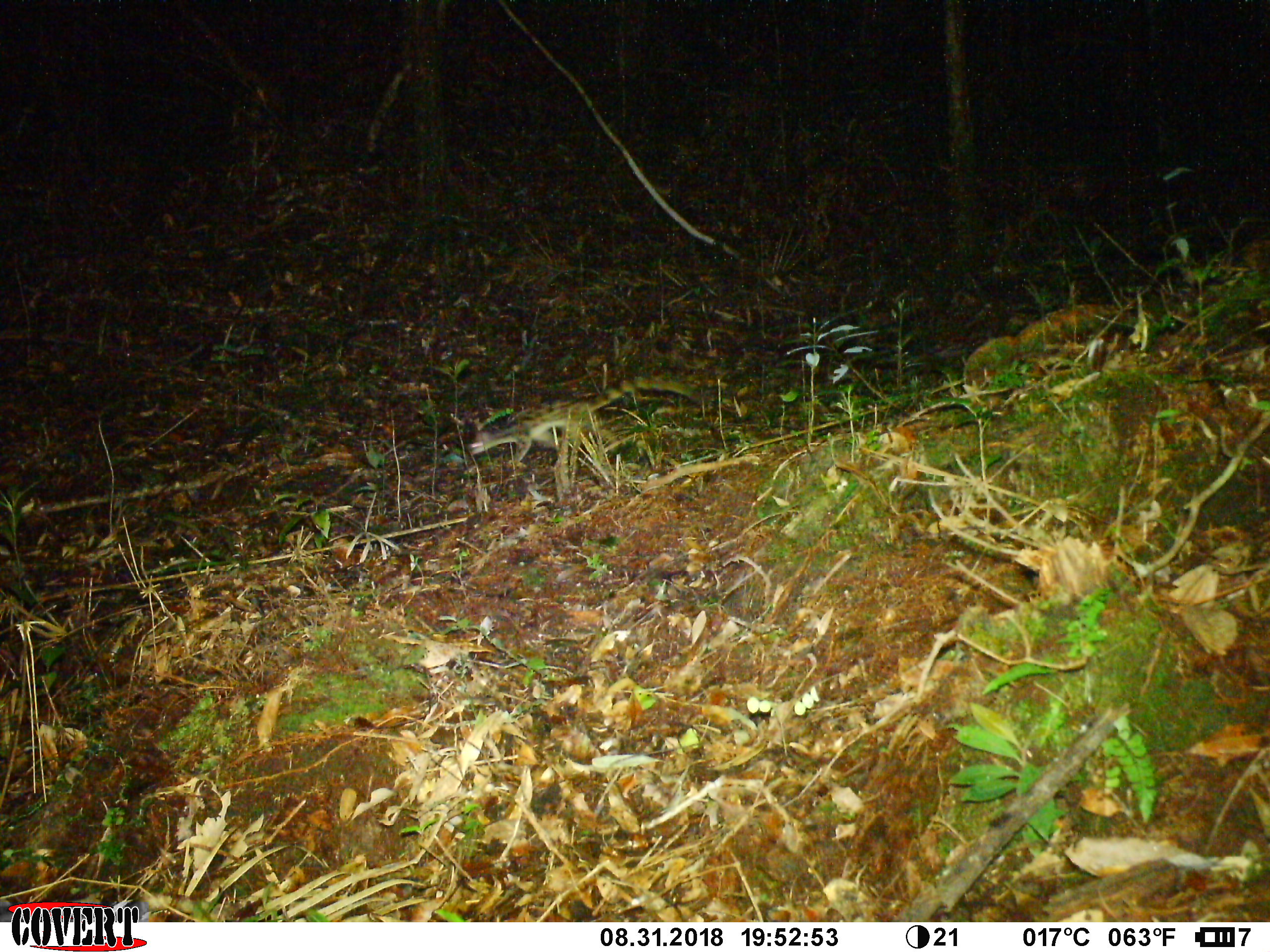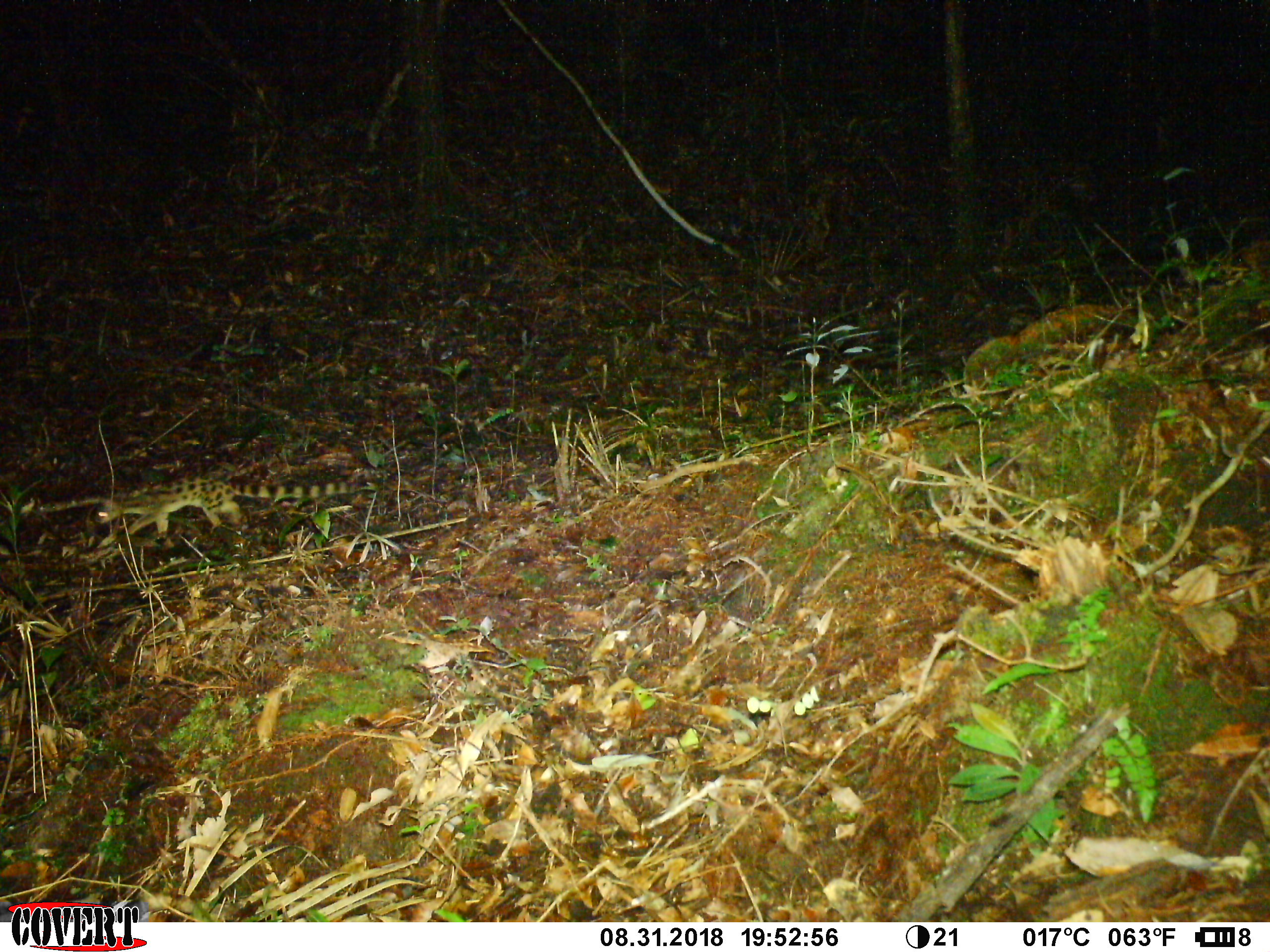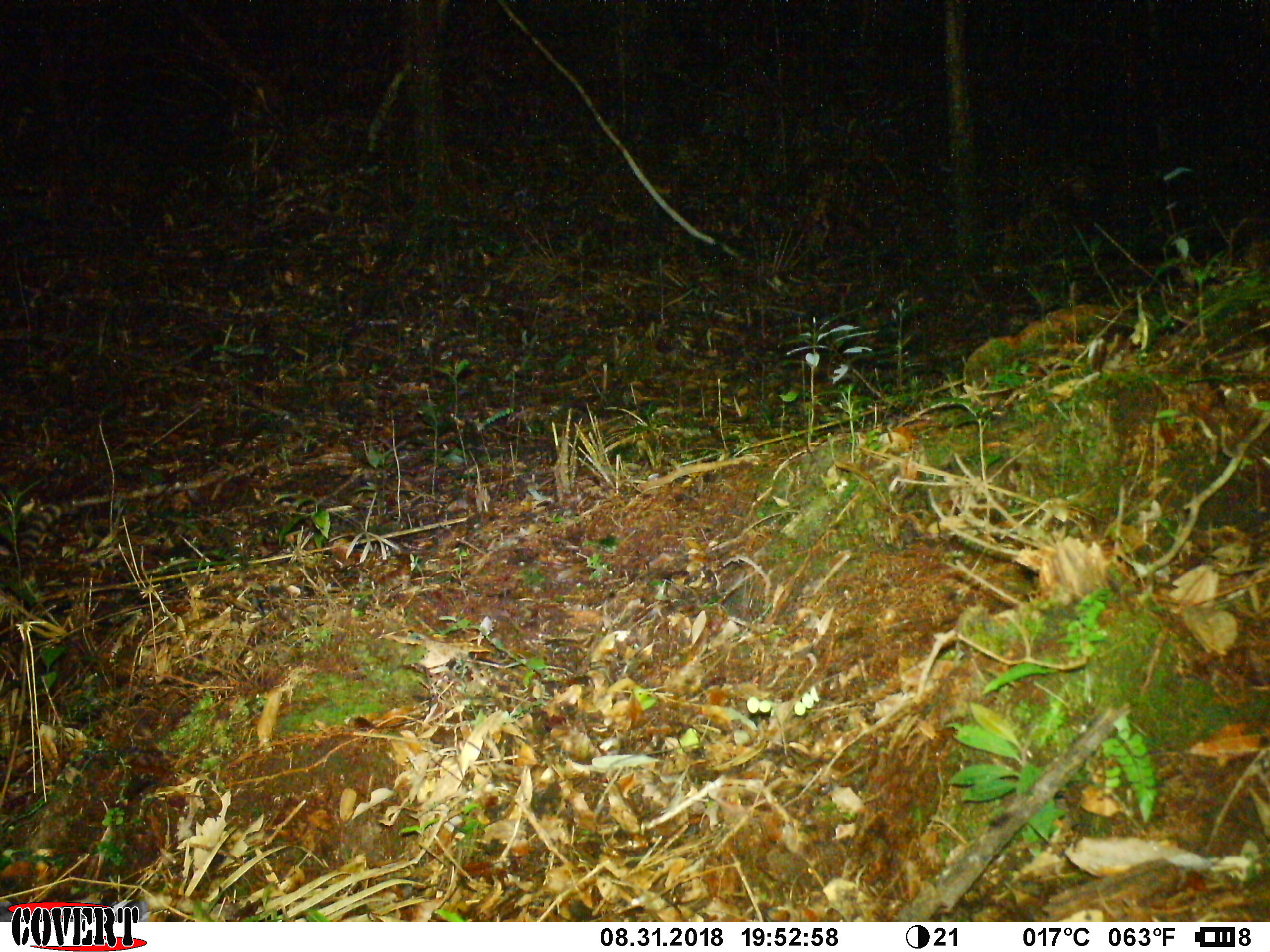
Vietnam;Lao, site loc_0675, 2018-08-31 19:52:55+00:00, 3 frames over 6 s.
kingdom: Animalia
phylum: Chordata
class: Mammalia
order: Carnivora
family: Prionodontidae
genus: Prionodon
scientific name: Prionodon pardicolor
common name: spotted linsang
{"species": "spotted linsang (Prionodon pardicolor)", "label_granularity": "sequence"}